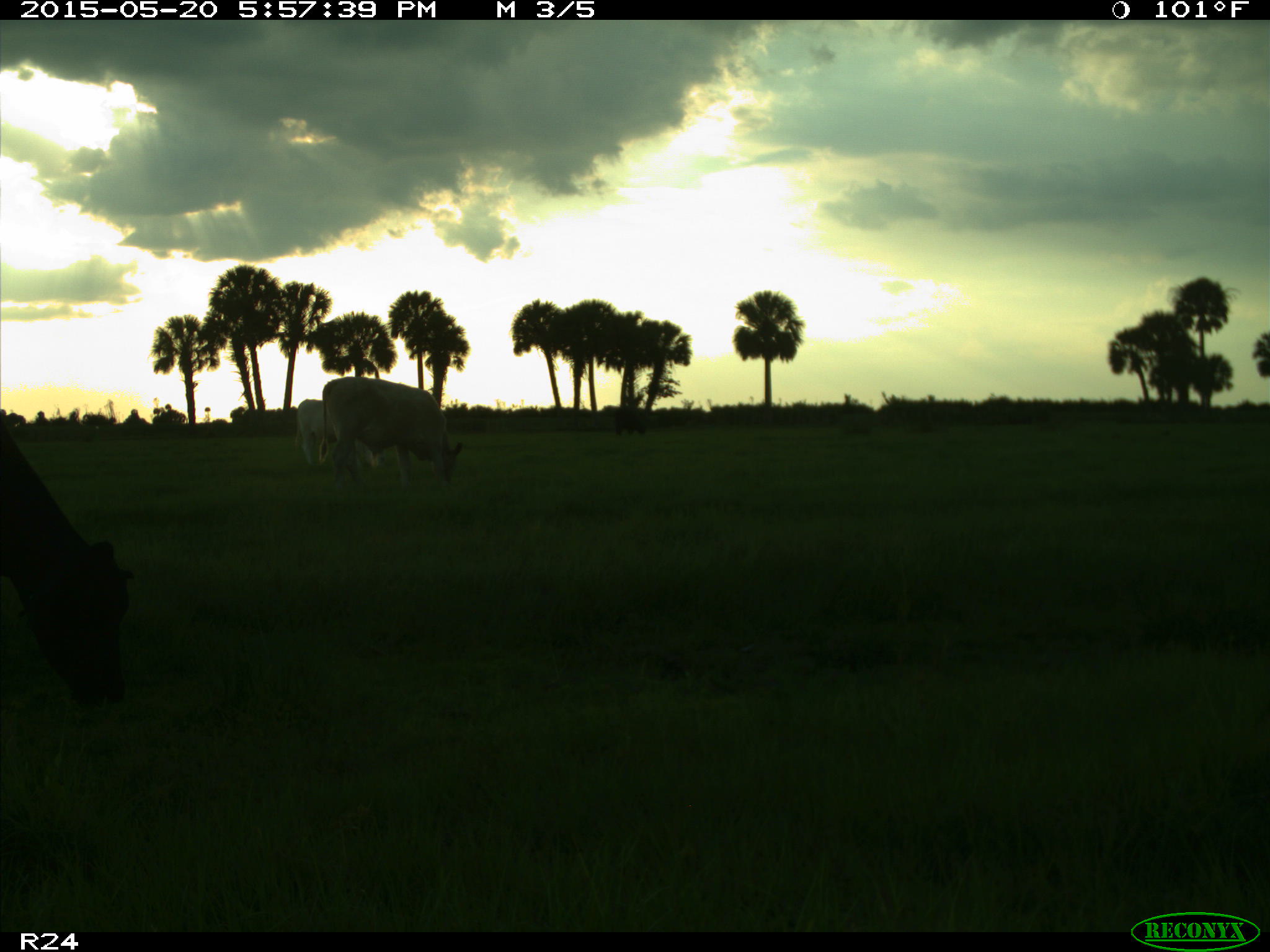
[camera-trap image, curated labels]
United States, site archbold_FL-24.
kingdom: Animalia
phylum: Chordata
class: Mammalia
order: Artiodactyla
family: Bovidae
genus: Bos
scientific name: Bos taurus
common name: domestic cow